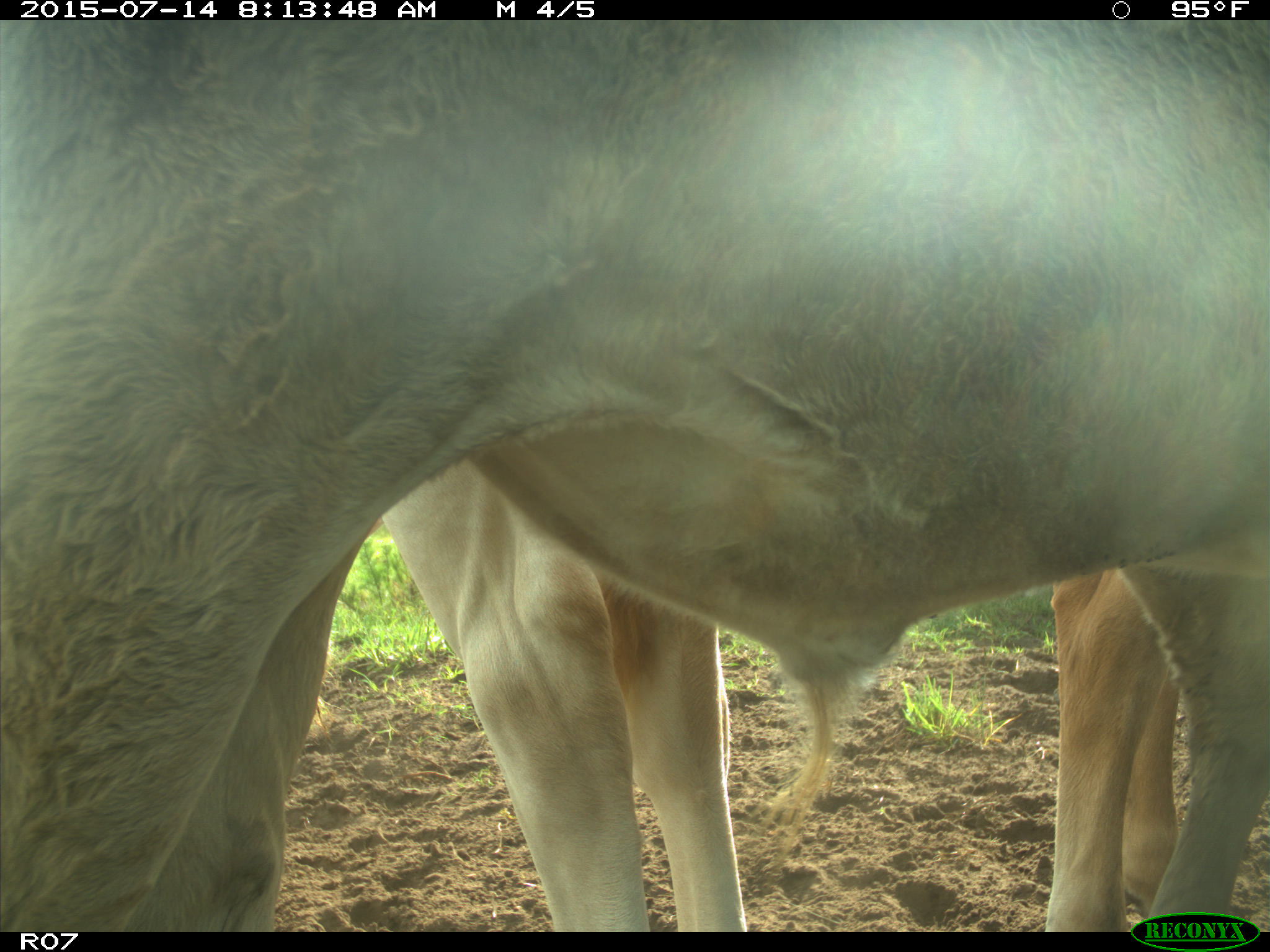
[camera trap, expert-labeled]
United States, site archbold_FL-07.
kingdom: Animalia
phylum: Chordata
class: Mammalia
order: Artiodactyla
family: Bovidae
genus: Bos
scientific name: Bos taurus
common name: domestic cow